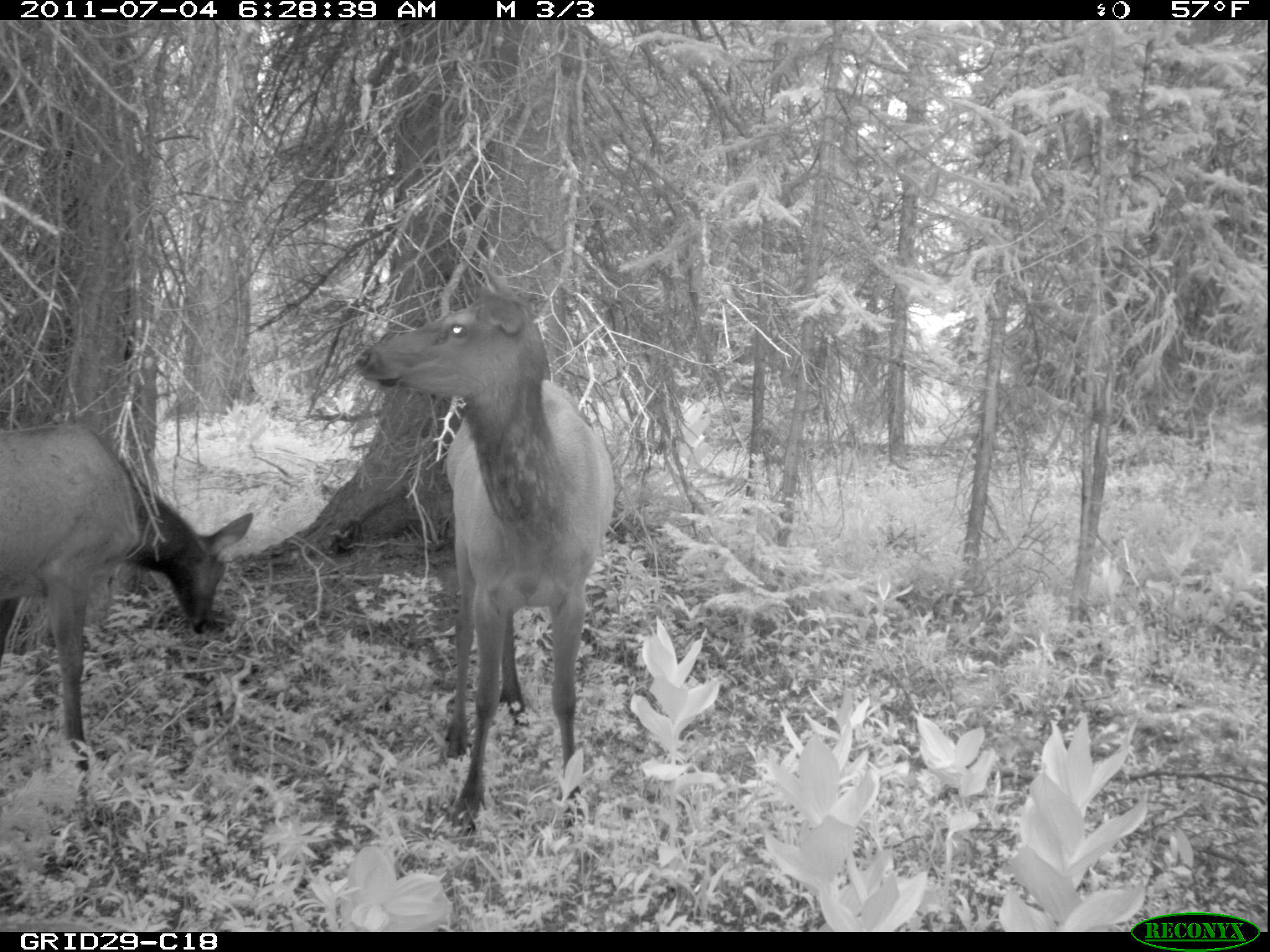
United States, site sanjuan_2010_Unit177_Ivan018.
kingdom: Animalia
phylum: Chordata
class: Mammalia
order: Artiodactyla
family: Cervidae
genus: Cervus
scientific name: Cervus elaphus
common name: red deer